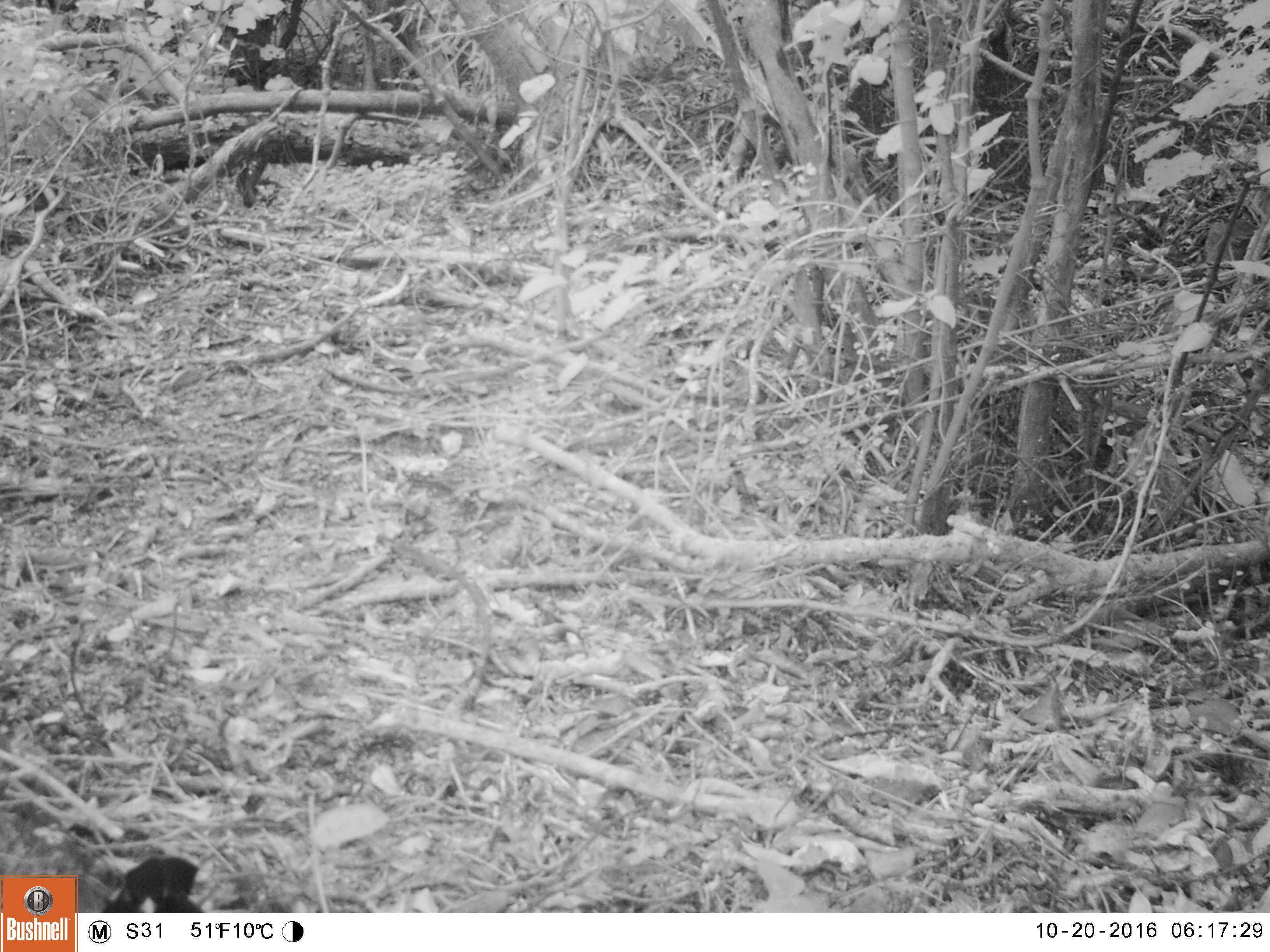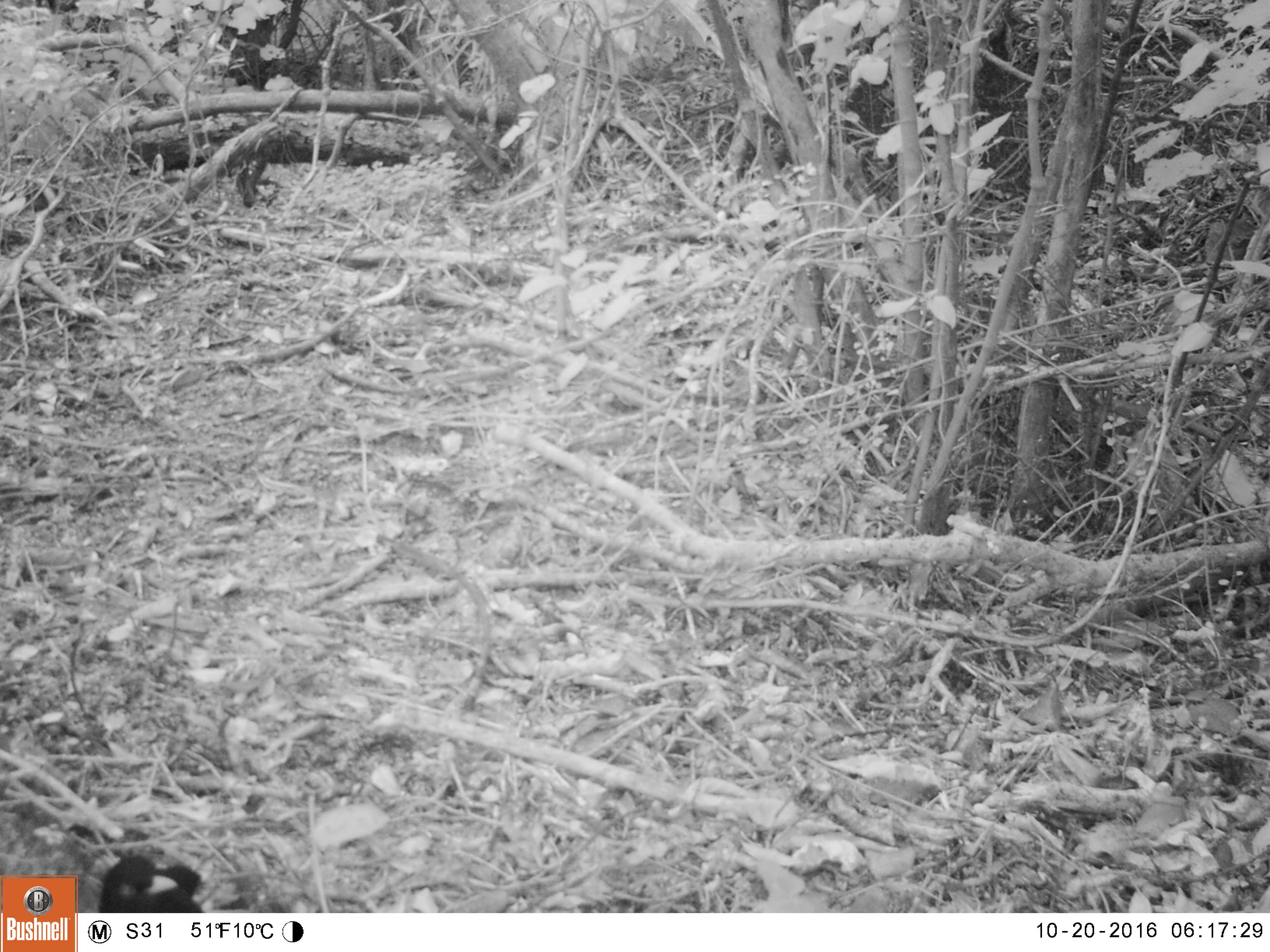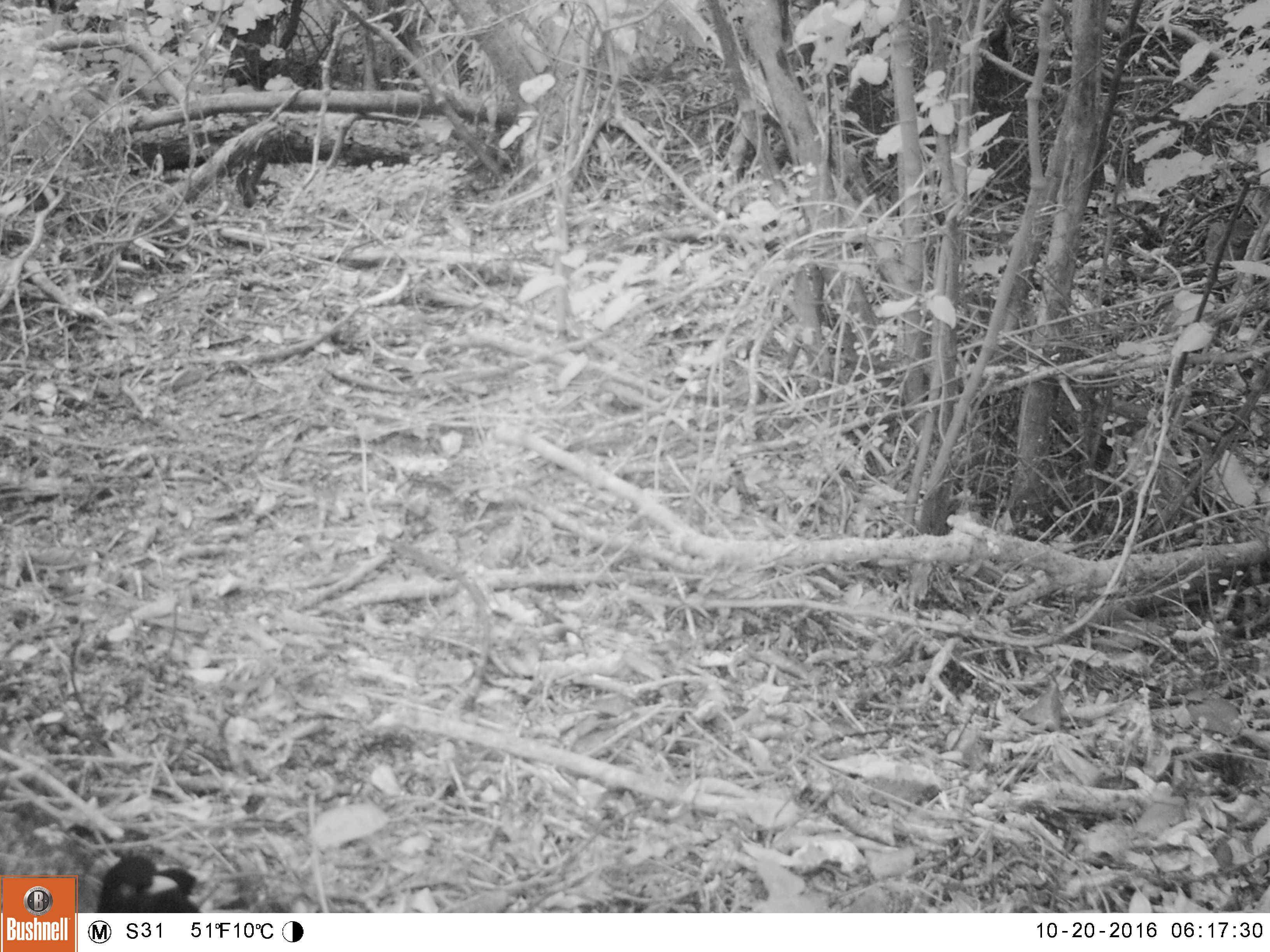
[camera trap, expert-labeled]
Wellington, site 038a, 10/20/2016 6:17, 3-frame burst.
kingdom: Animalia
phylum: Chordata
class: Aves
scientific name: Aves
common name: bird